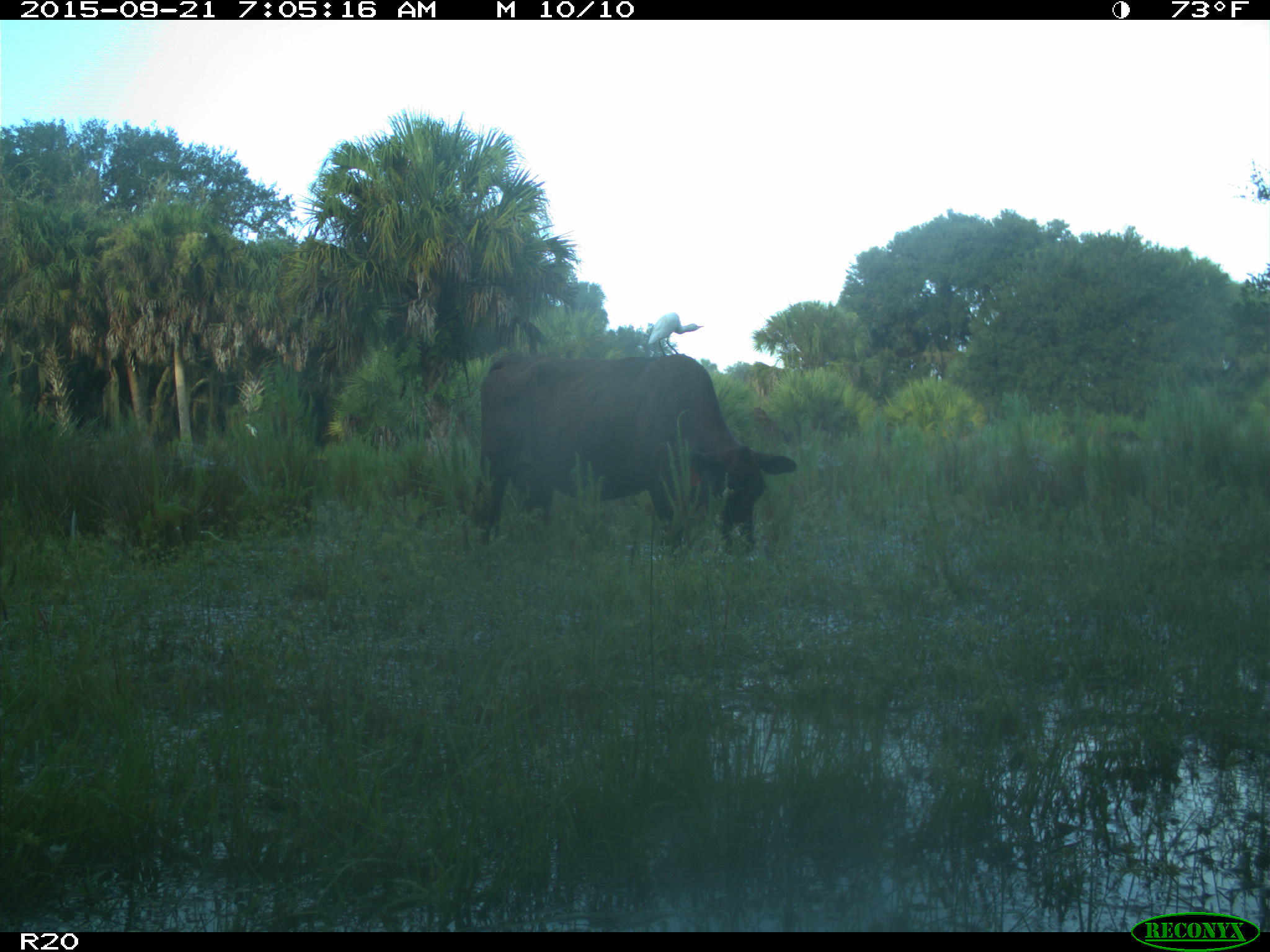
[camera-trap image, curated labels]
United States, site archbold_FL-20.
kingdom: Animalia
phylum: Chordata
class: Mammalia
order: Artiodactyla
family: Bovidae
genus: Bos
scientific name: Bos taurus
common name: domestic cow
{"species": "Bos taurus (domestic cow)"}